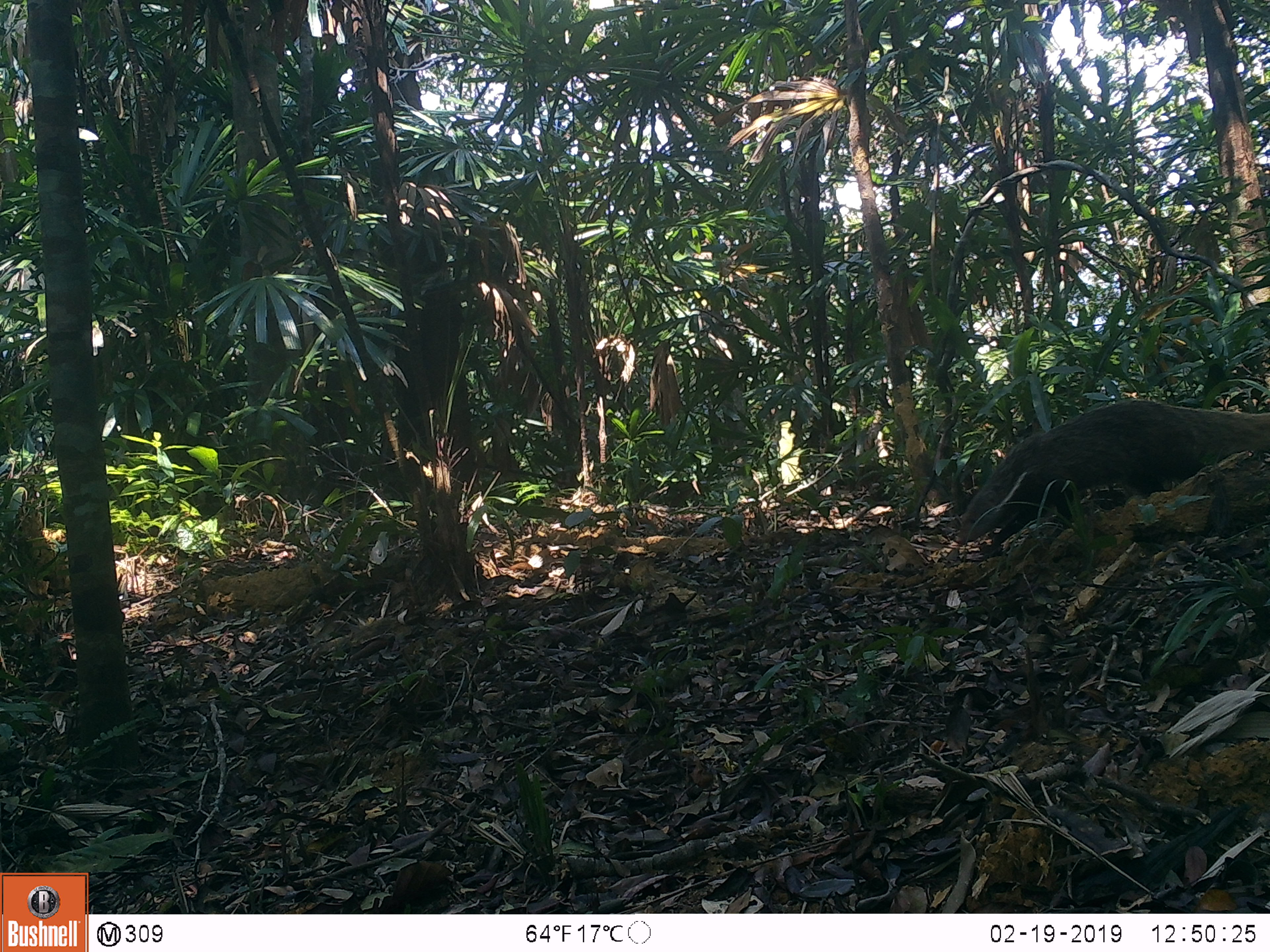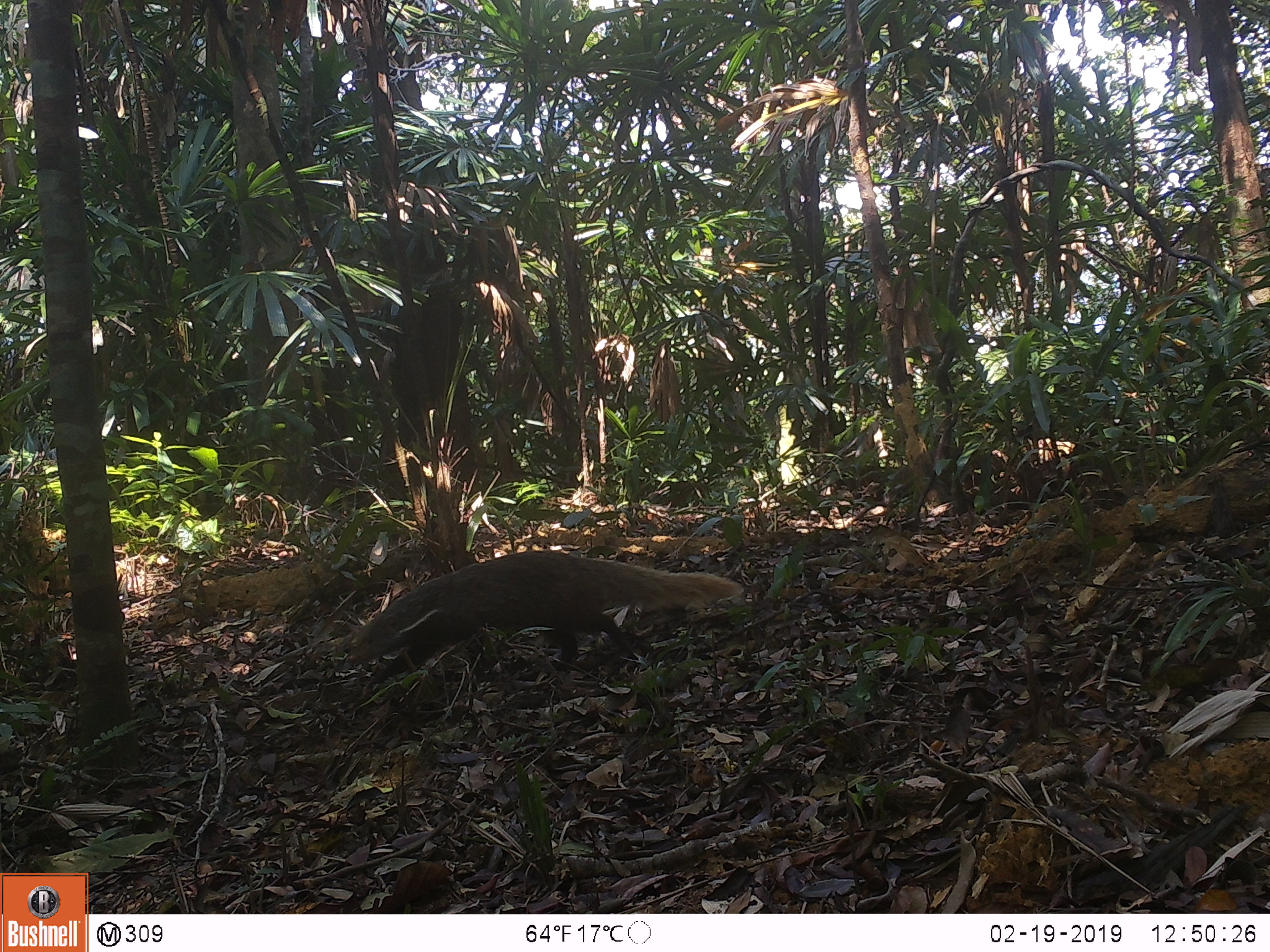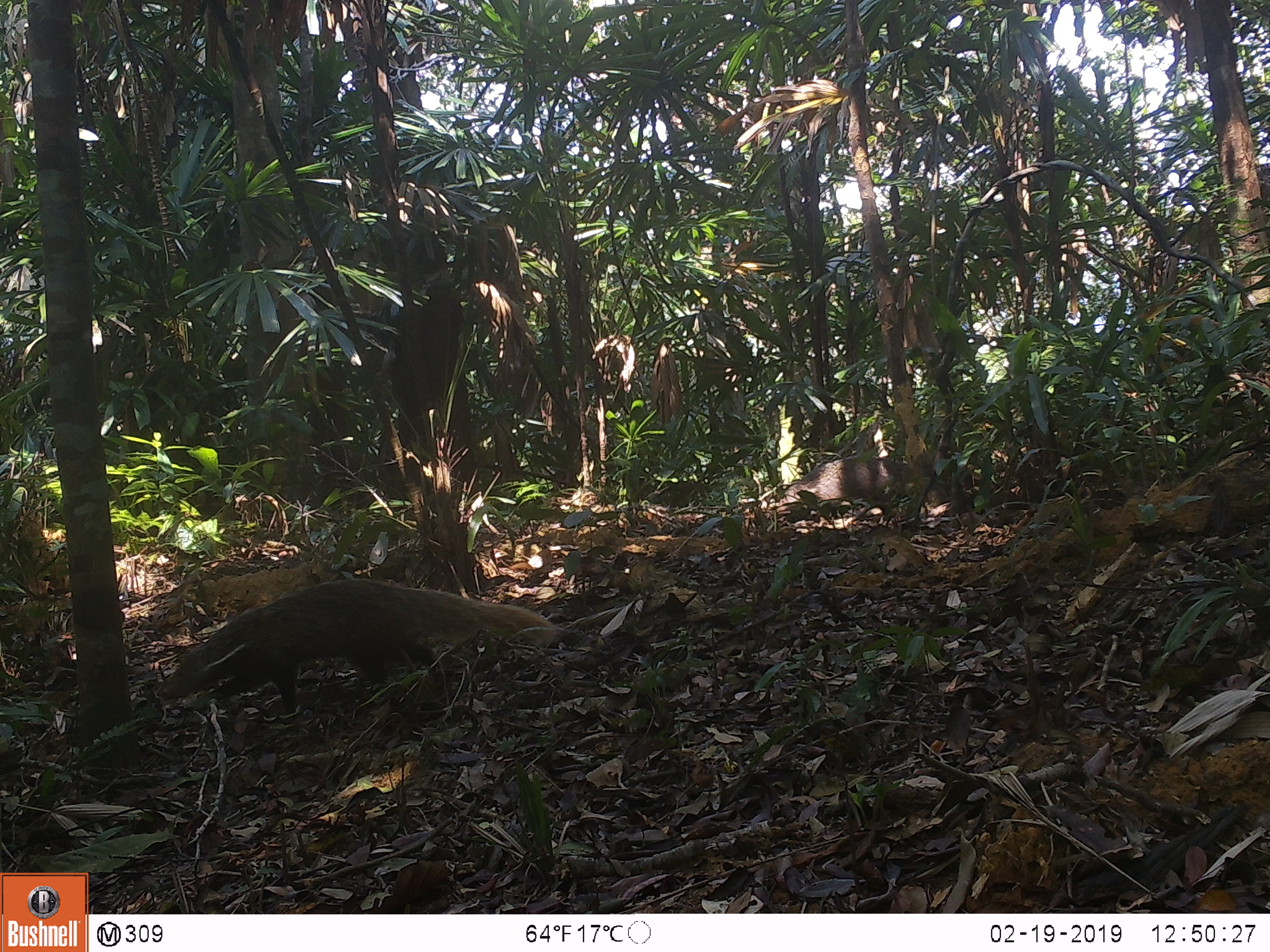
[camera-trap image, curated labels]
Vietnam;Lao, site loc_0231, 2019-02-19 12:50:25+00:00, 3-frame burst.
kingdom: Animalia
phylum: Chordata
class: Mammalia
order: Carnivora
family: Herpestidae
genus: Urva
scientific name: Urva urva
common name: crab-eating mongoose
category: crab eating mongoose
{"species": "crab eating mongoose (crab-eating mongoose) (Urva urva)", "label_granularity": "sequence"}